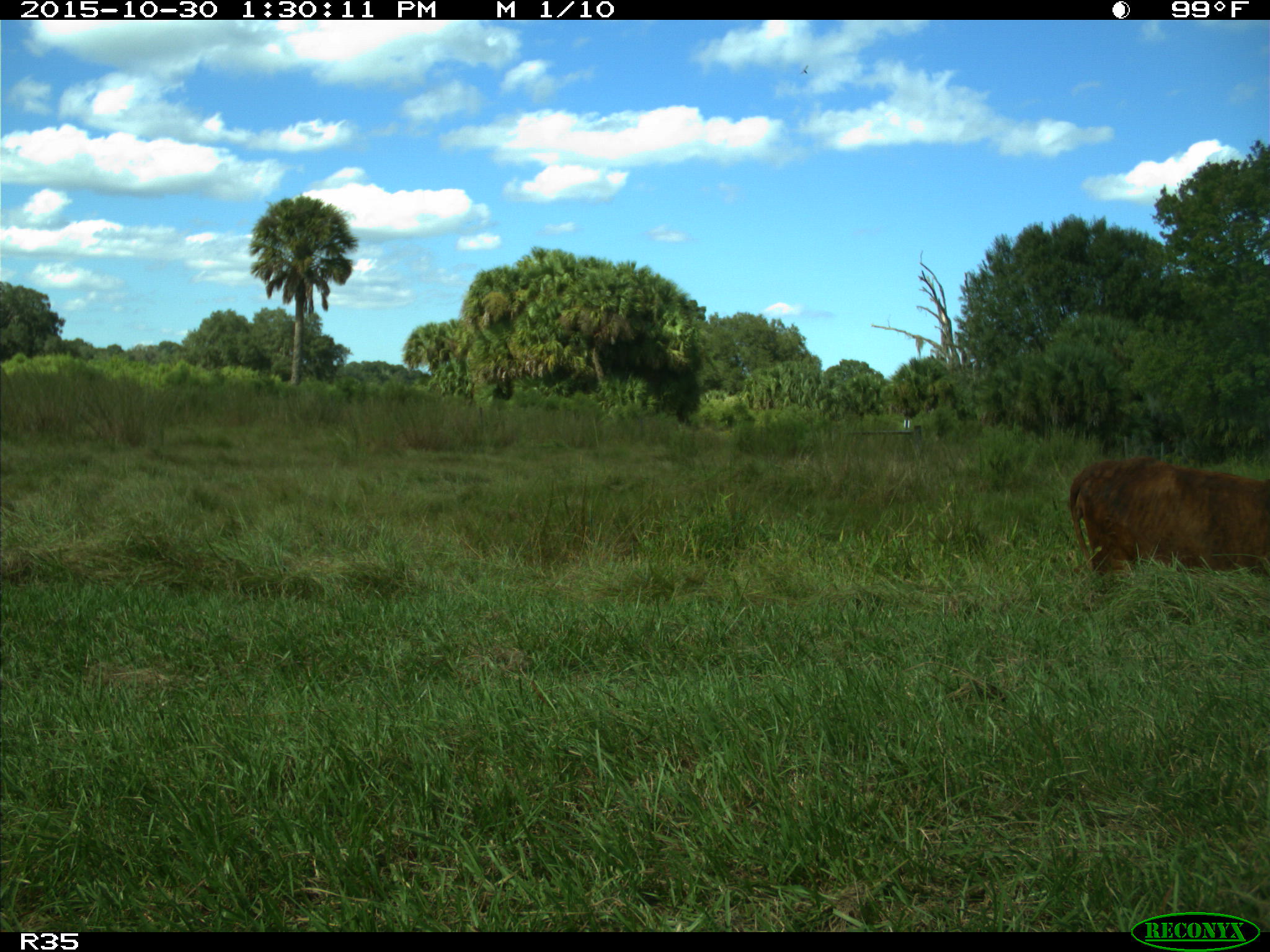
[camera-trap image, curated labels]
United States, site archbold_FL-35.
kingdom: Animalia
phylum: Chordata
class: Mammalia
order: Artiodactyla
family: Bovidae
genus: Bos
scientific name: Bos taurus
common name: domestic cow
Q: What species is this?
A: Bos taurus (domestic cow).